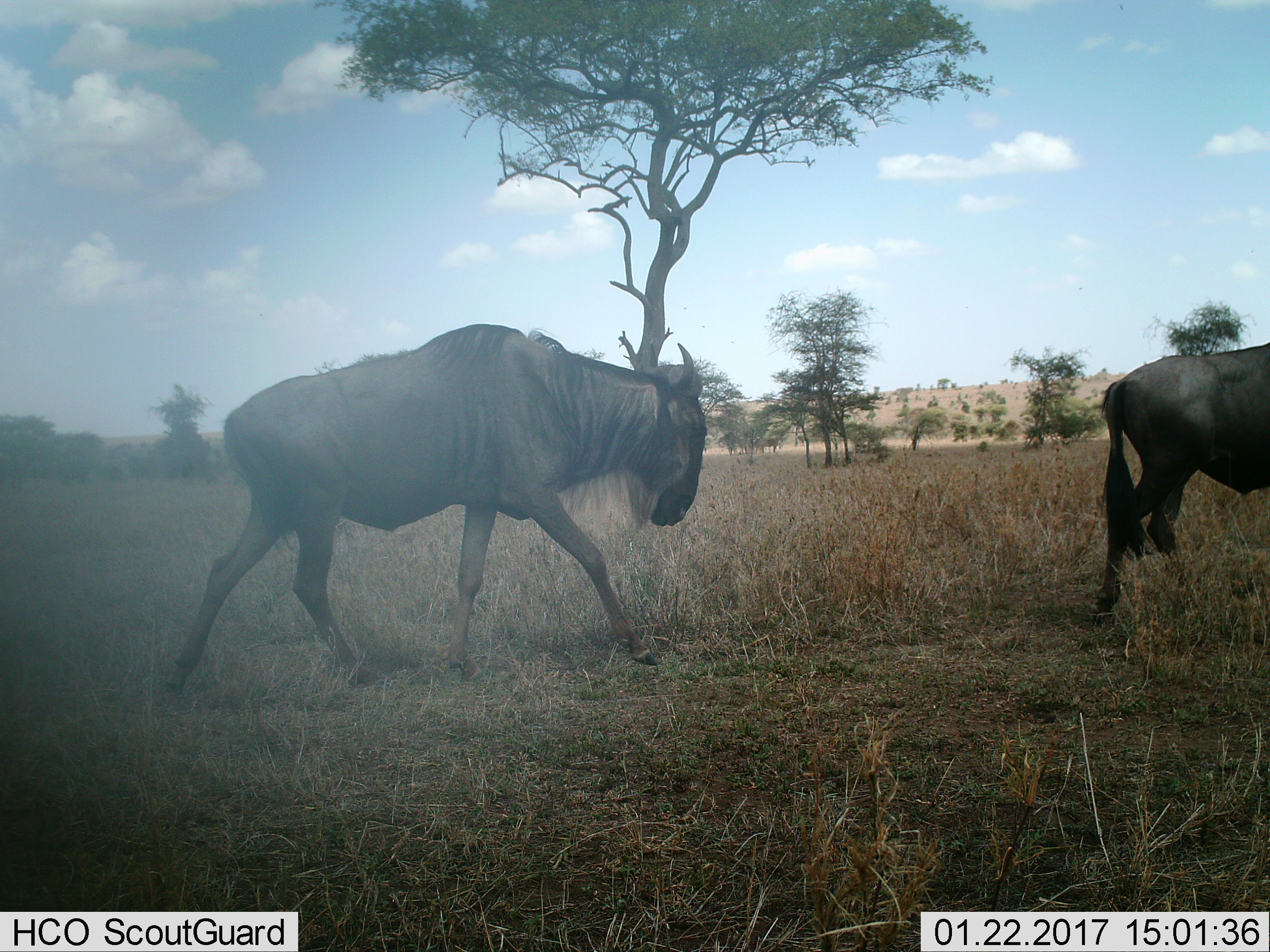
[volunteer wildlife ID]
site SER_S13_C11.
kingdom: Animalia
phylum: Chordata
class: Mammalia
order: Artiodactyla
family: Bovidae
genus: Connochaetes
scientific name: Connochaetes taurinus taurinus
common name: blue wildebeest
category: wildebeestblue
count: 2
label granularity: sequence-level